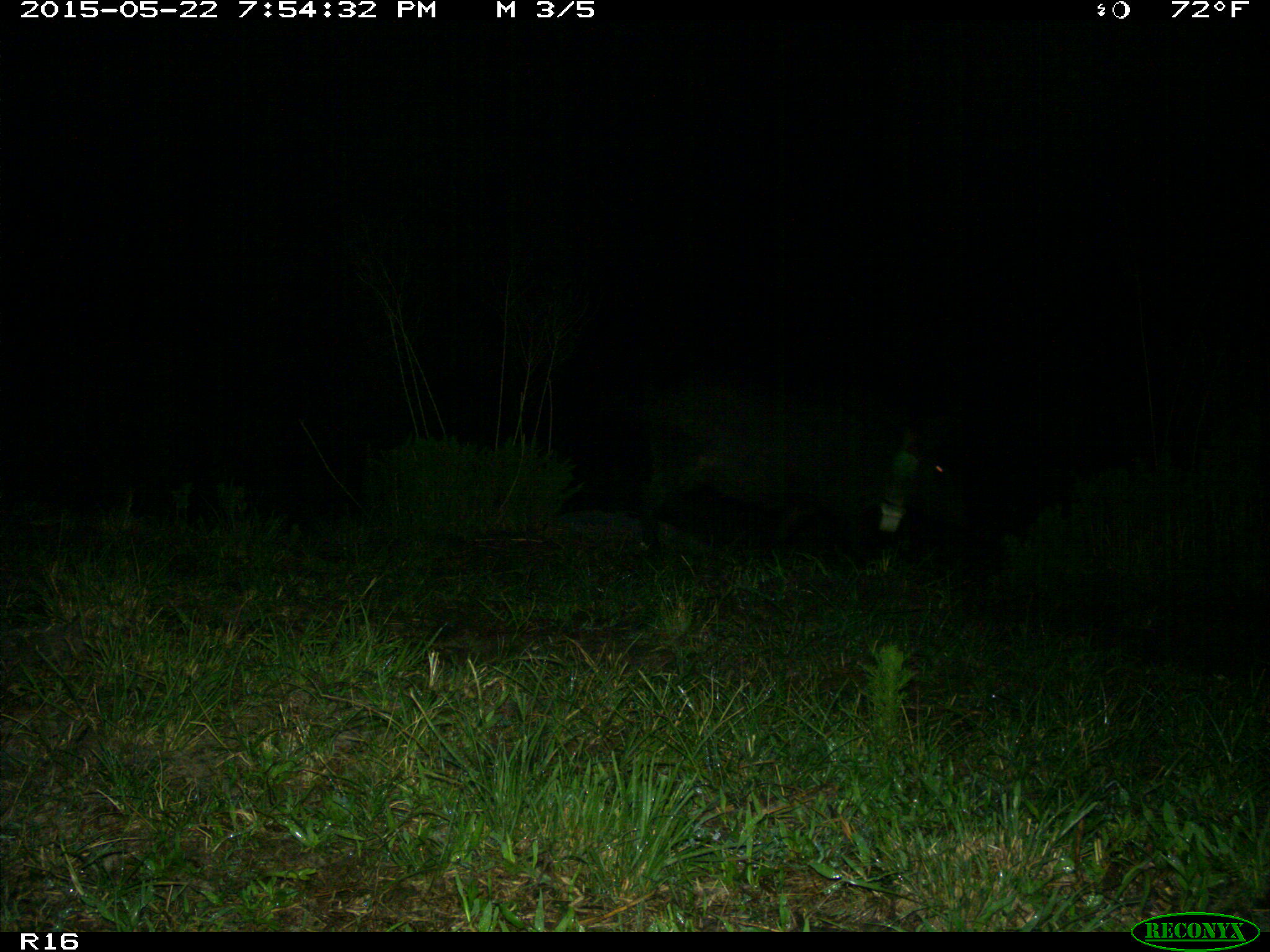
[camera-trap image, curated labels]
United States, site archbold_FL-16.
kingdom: Animalia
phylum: Chordata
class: Mammalia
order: Artiodactyla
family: Suidae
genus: Sus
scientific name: Sus scrofa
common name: wild boar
Sus scrofa (wild boar).